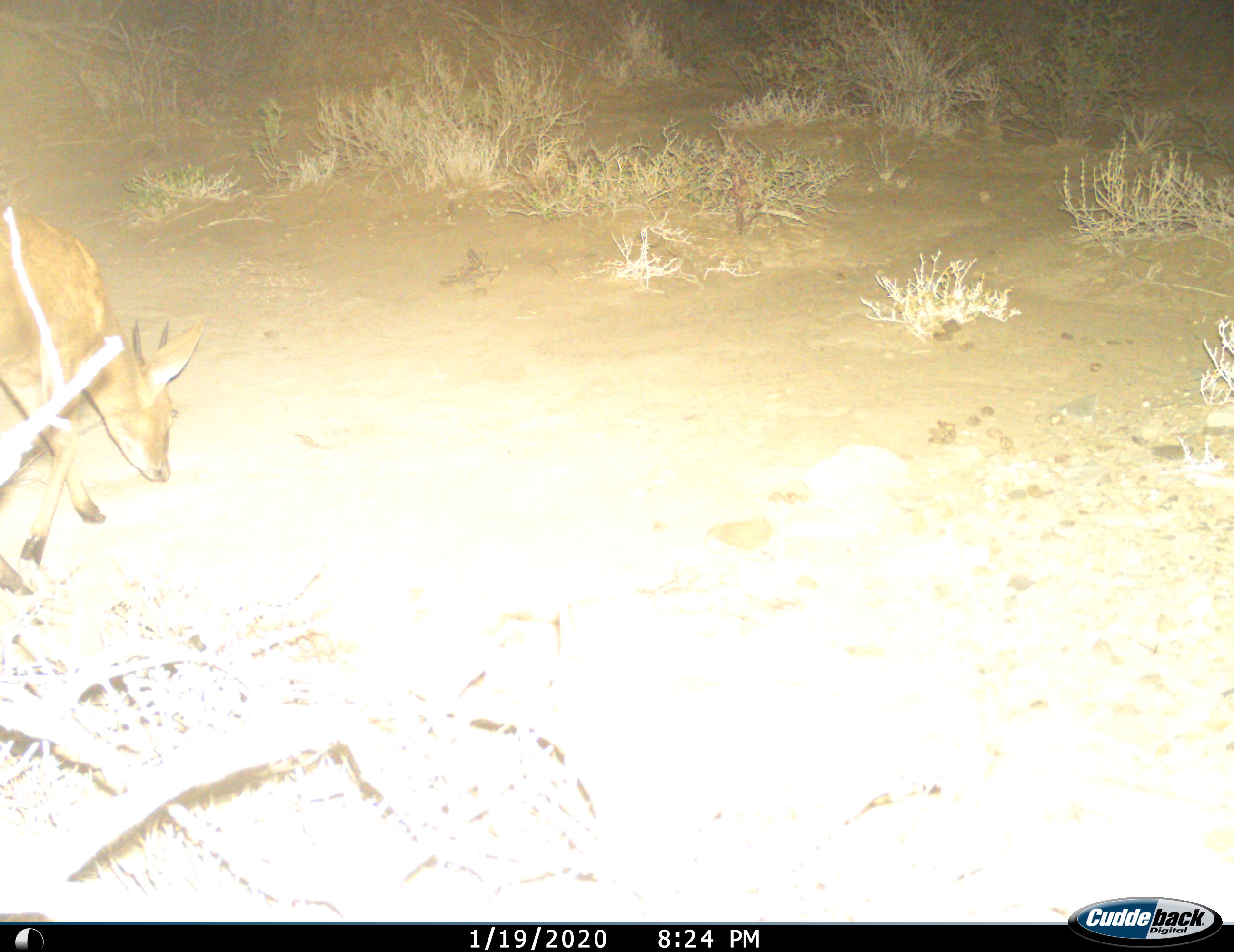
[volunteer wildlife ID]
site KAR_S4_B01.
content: unidentified animal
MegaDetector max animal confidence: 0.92